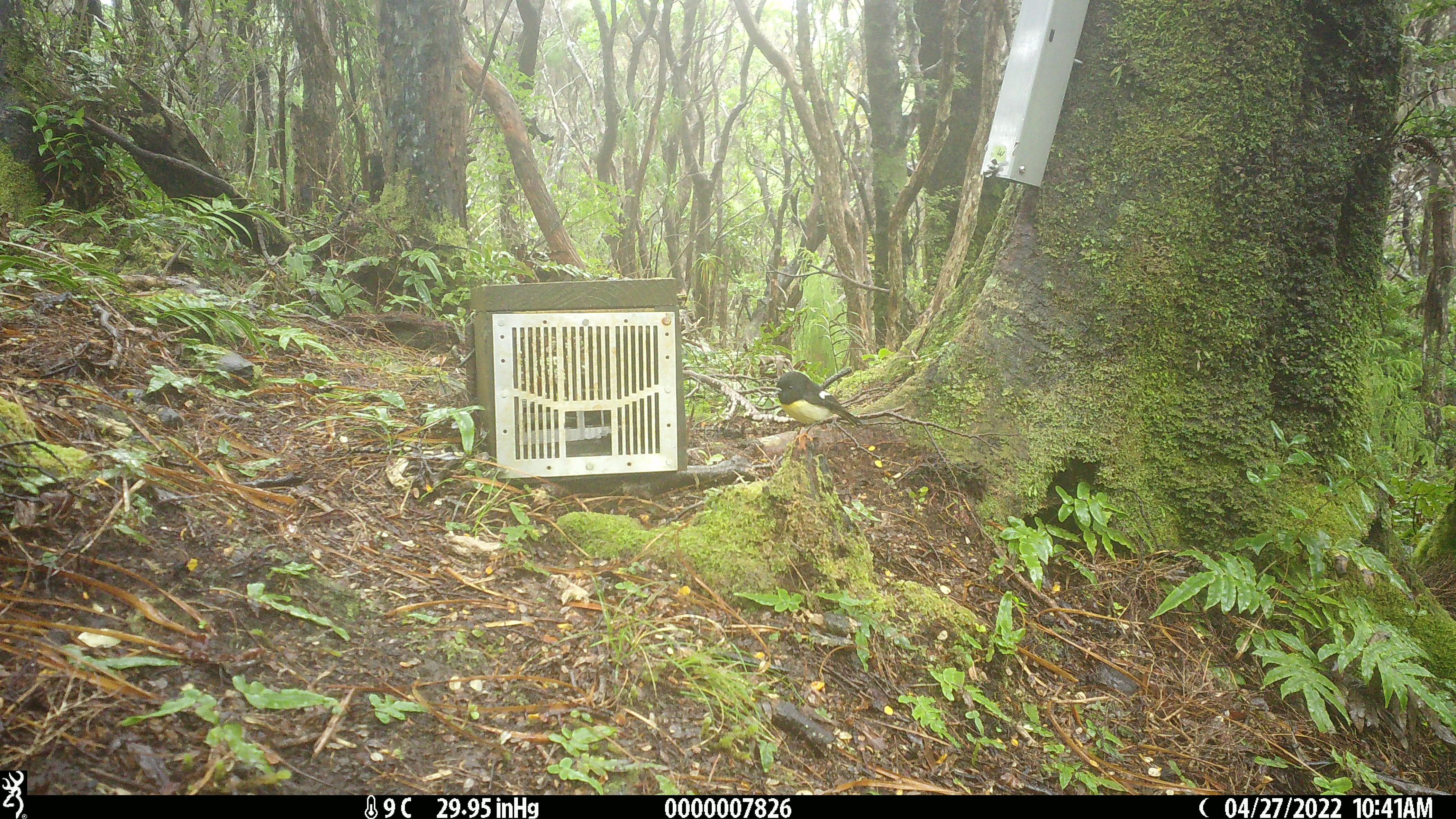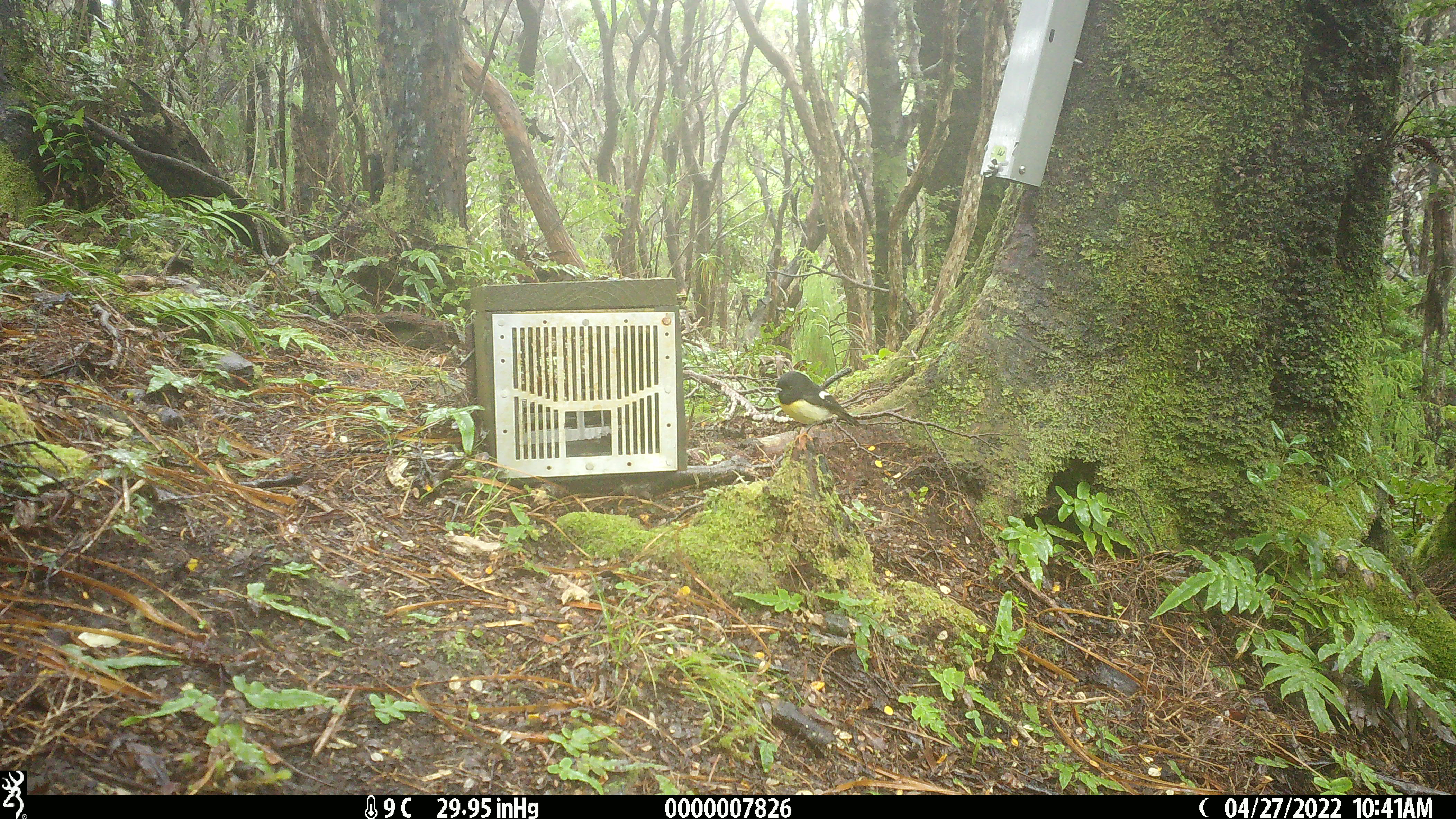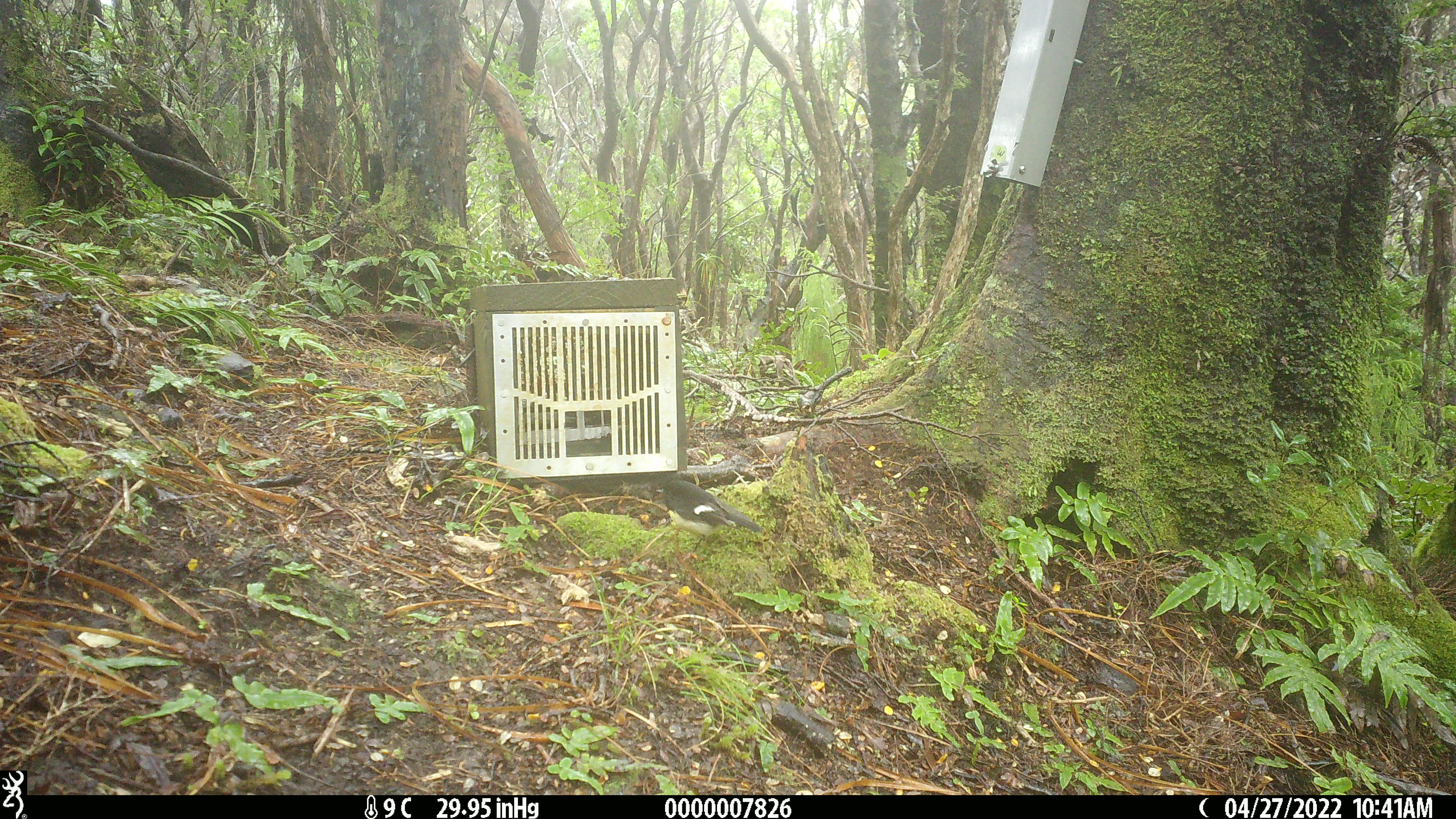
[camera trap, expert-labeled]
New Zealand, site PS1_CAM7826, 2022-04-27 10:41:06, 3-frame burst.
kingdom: Animalia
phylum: Chordata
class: Aves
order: Passeriformes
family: Petroicidae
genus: Petroica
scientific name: Petroica macrocephala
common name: tomtit